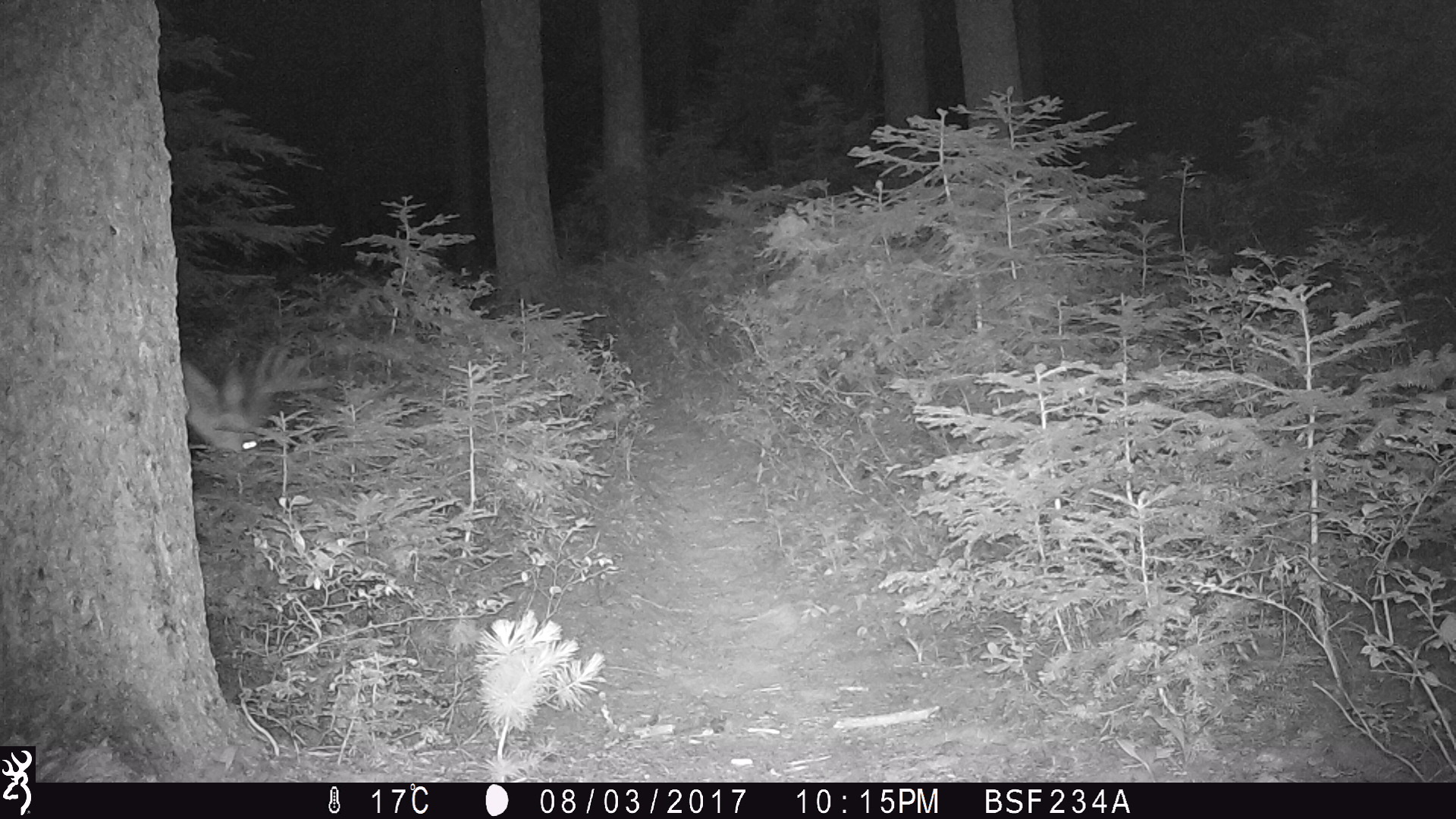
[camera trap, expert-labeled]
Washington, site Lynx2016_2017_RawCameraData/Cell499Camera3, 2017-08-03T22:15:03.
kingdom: Animalia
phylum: Chordata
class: Mammalia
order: Artiodactyla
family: Cervidae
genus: Odocoileus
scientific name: Odocoileus hemionus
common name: mule deer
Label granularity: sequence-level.